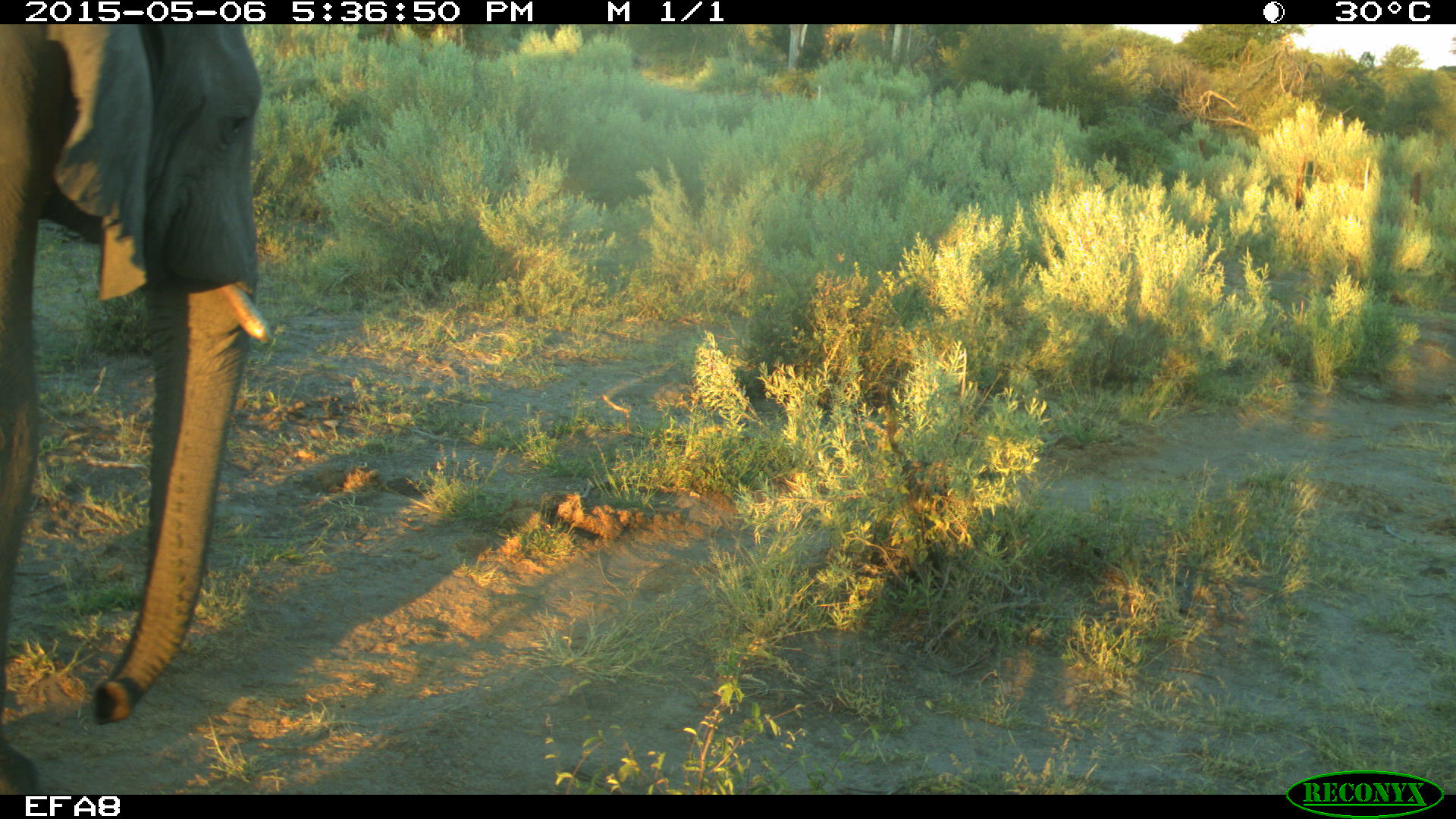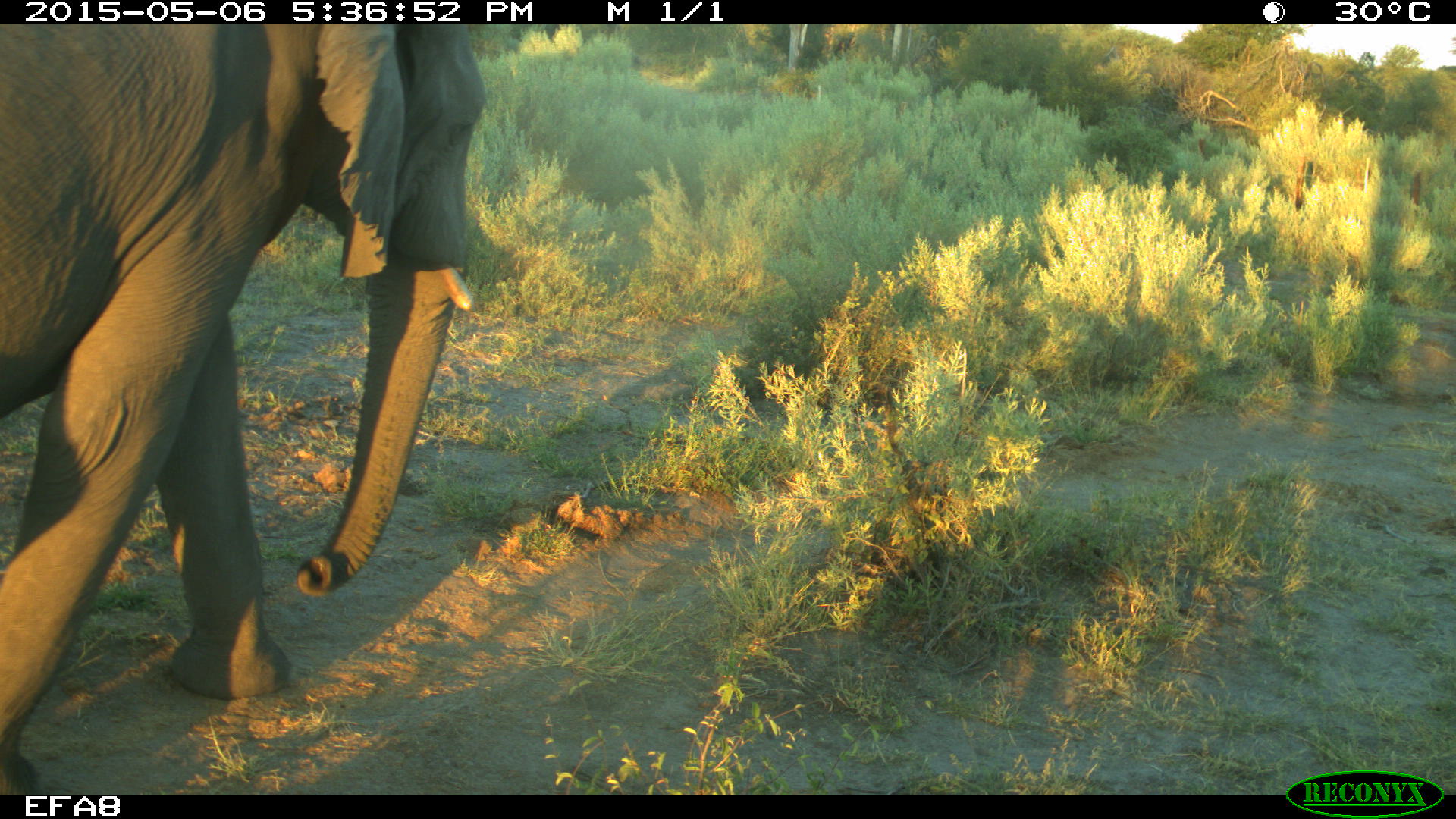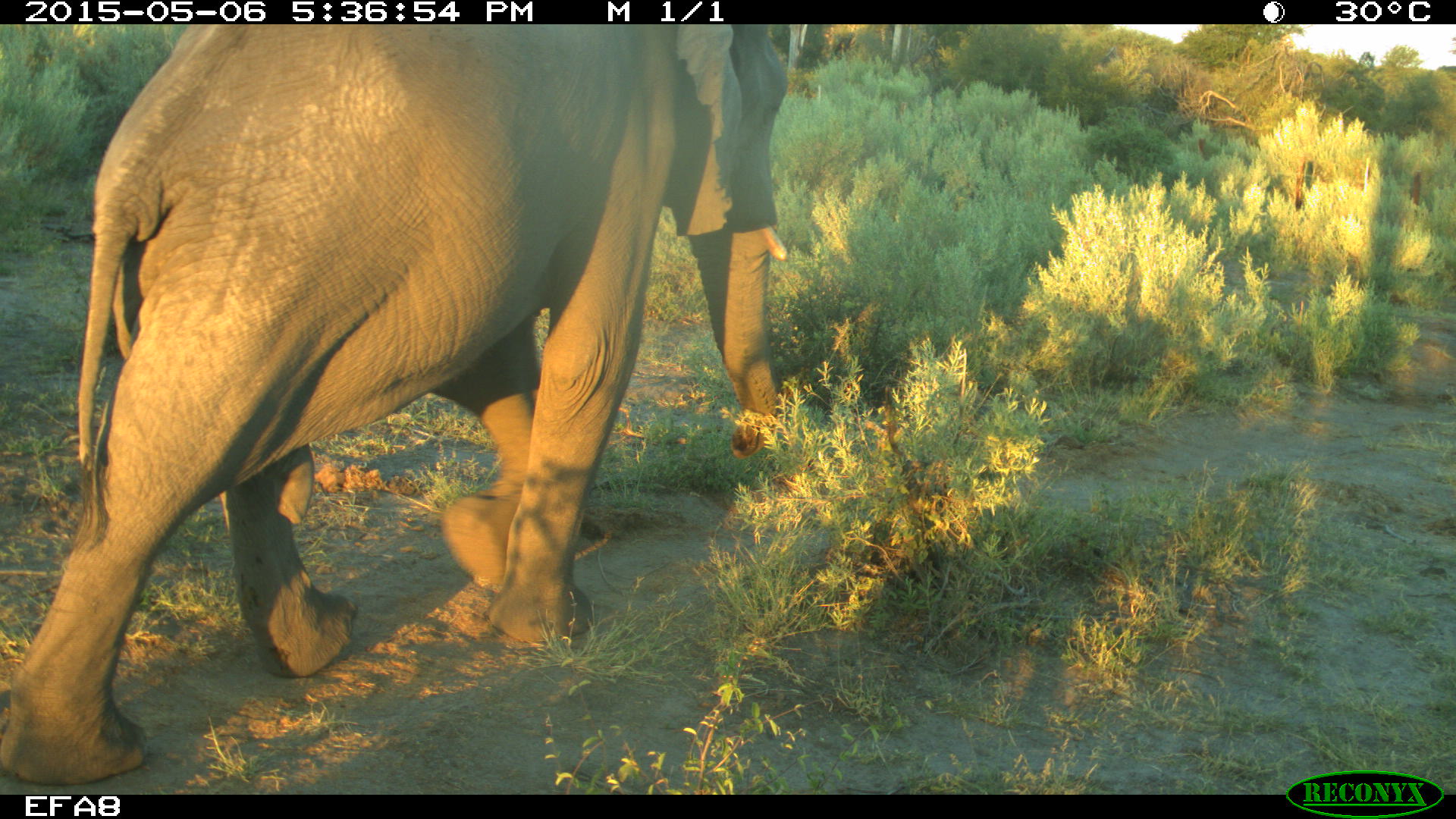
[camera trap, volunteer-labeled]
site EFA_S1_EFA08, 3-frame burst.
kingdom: Animalia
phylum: Chordata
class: Mammalia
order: Proboscidea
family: Elephantidae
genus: Loxodonta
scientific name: Loxodonta africana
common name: african bush elephant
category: elephant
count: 1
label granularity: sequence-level